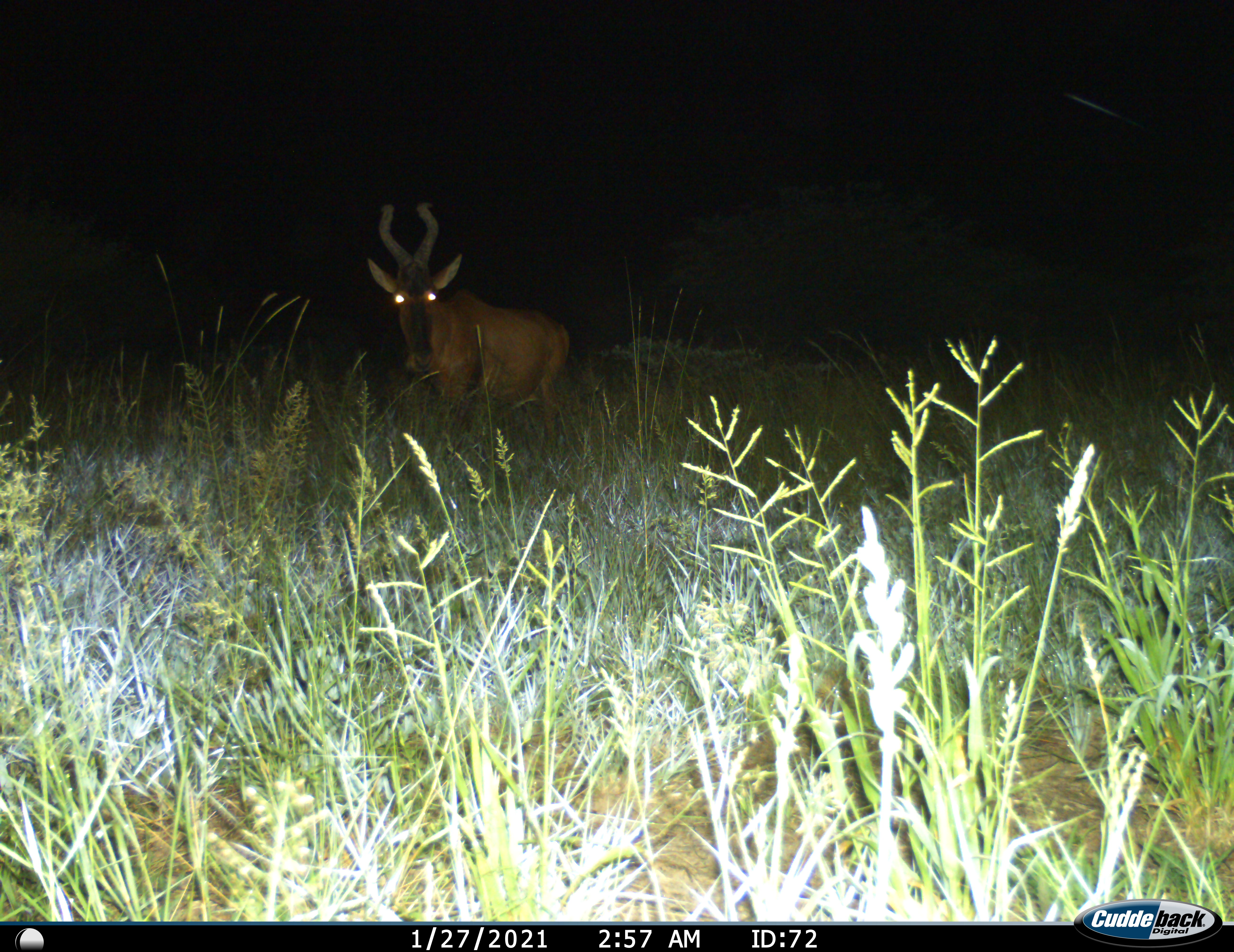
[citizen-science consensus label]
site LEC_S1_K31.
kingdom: Animalia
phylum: Chordata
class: Mammalia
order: Artiodactyla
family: Bovidae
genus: Alcelaphus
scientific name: Alcelaphus buselaphus caama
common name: red hartebeest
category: hartebeestred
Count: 1.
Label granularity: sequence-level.